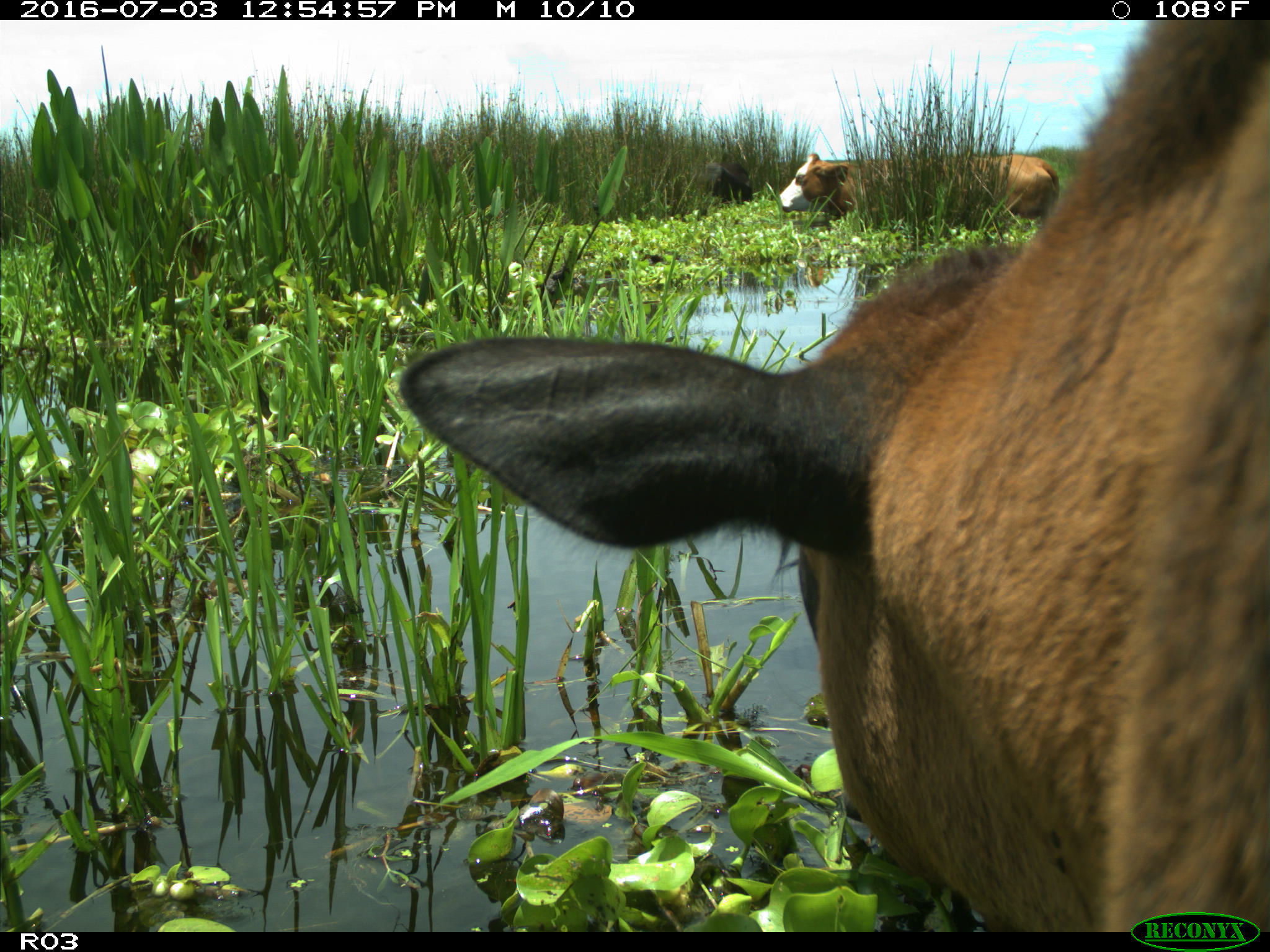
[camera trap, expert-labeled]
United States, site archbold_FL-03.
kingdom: Animalia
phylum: Chordata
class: Mammalia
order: Artiodactyla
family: Bovidae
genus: Bos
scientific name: Bos taurus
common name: domestic cow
Bos taurus (domestic cow).